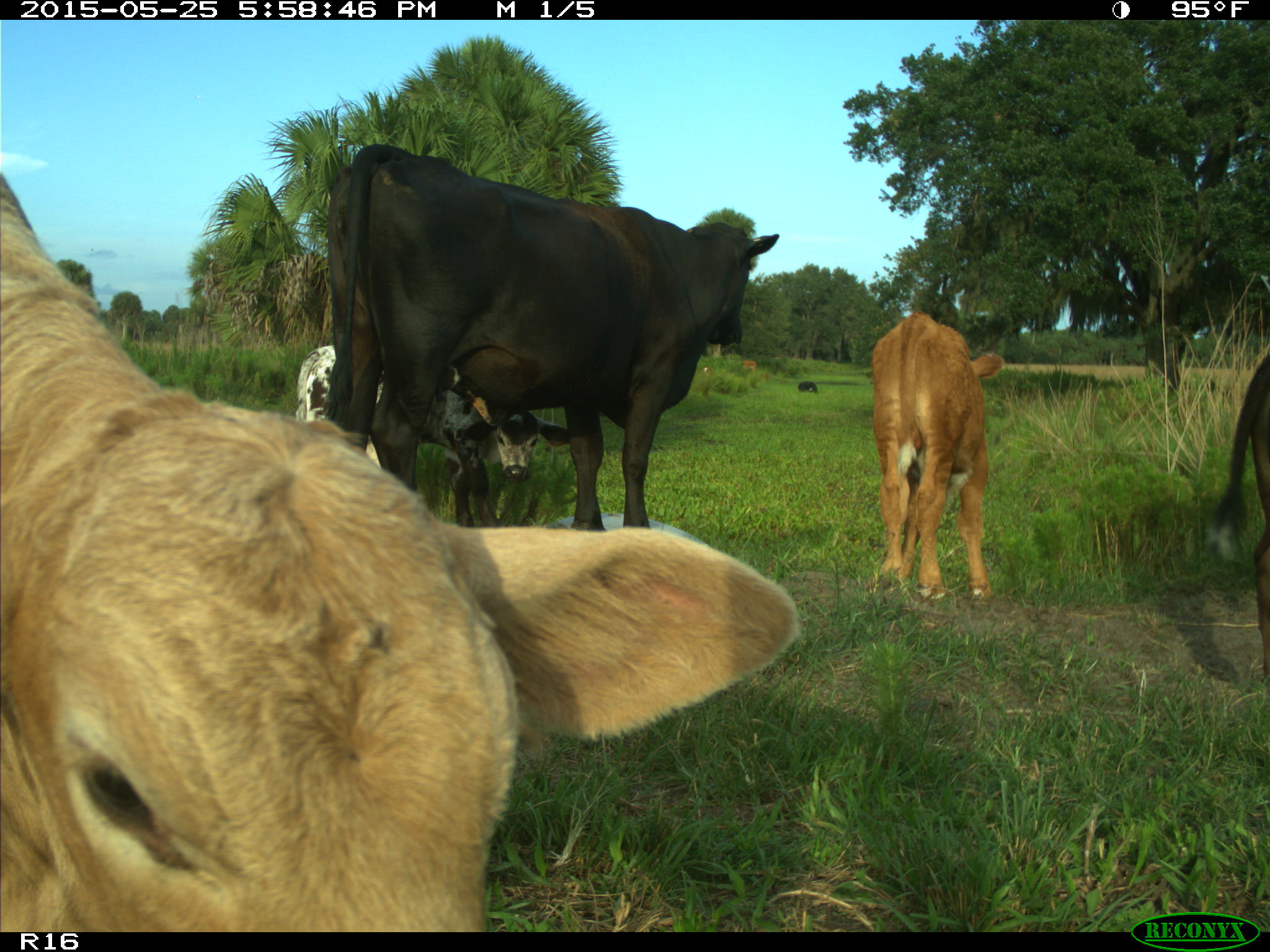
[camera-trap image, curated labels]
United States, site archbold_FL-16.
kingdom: Animalia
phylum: Chordata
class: Mammalia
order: Artiodactyla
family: Bovidae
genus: Bos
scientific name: Bos taurus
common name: domestic cow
Bos taurus (domestic cow).